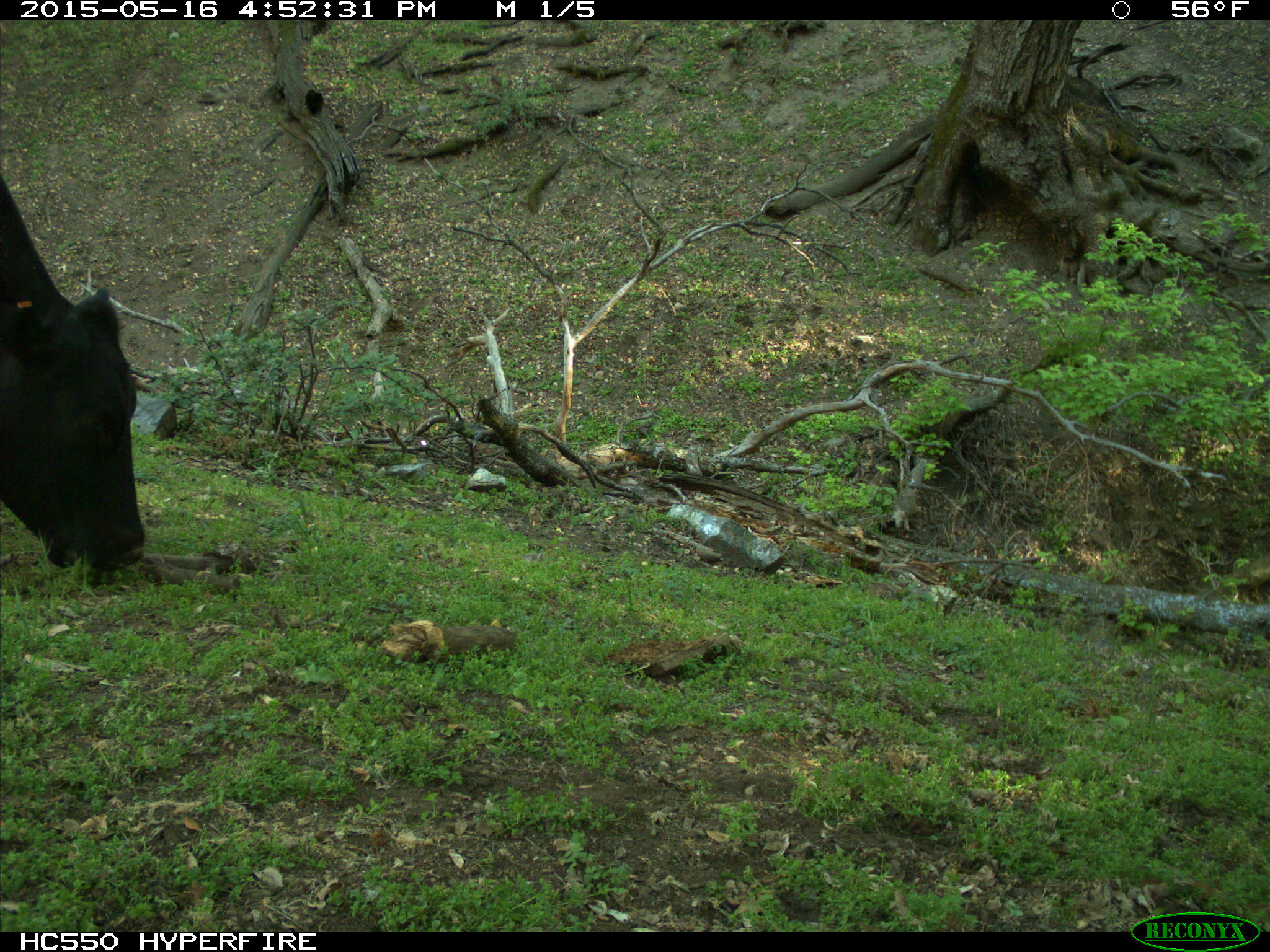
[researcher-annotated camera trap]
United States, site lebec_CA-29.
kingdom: Animalia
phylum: Chordata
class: Mammalia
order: Artiodactyla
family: Bovidae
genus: Bos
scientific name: Bos taurus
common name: domestic cow